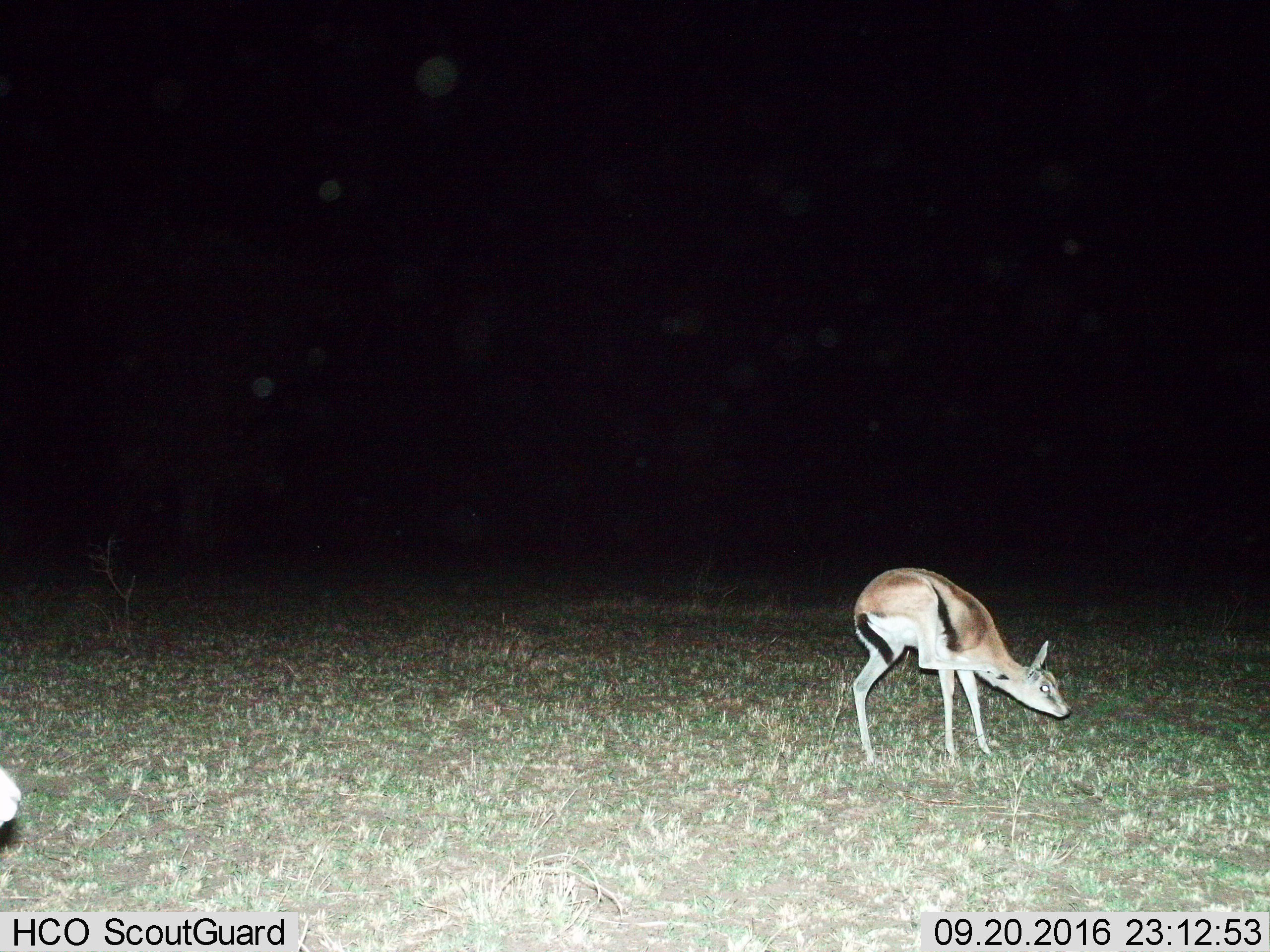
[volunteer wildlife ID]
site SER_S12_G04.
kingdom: Animalia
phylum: Chordata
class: Mammalia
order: Artiodactyla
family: Bovidae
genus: Eudorcas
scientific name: Eudorcas thomsonii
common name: thomson's gazelle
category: gazellethomsons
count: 2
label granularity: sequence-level